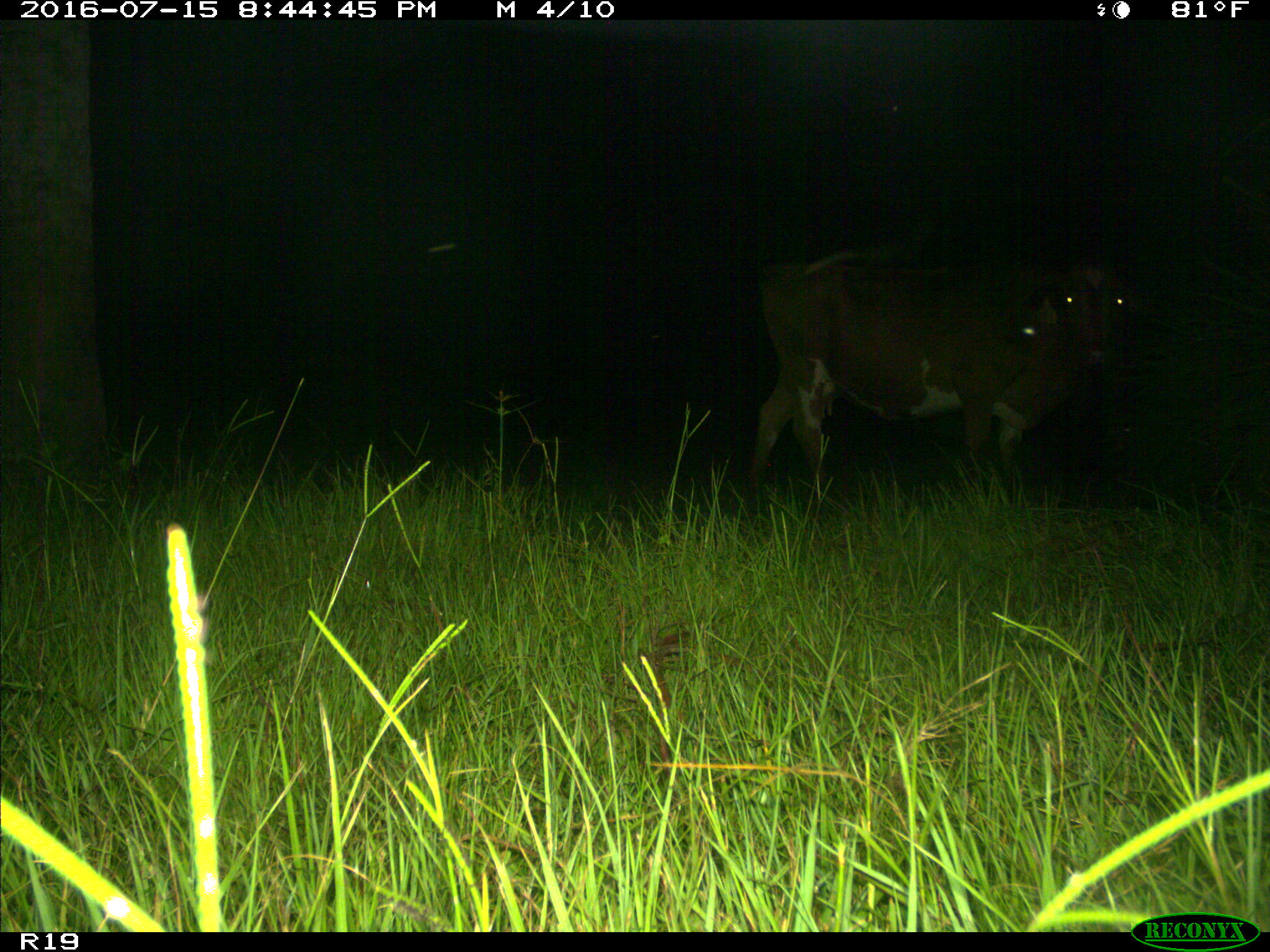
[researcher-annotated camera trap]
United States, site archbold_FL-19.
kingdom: Animalia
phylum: Chordata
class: Mammalia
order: Artiodactyla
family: Bovidae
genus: Bos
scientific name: Bos taurus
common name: domestic cow